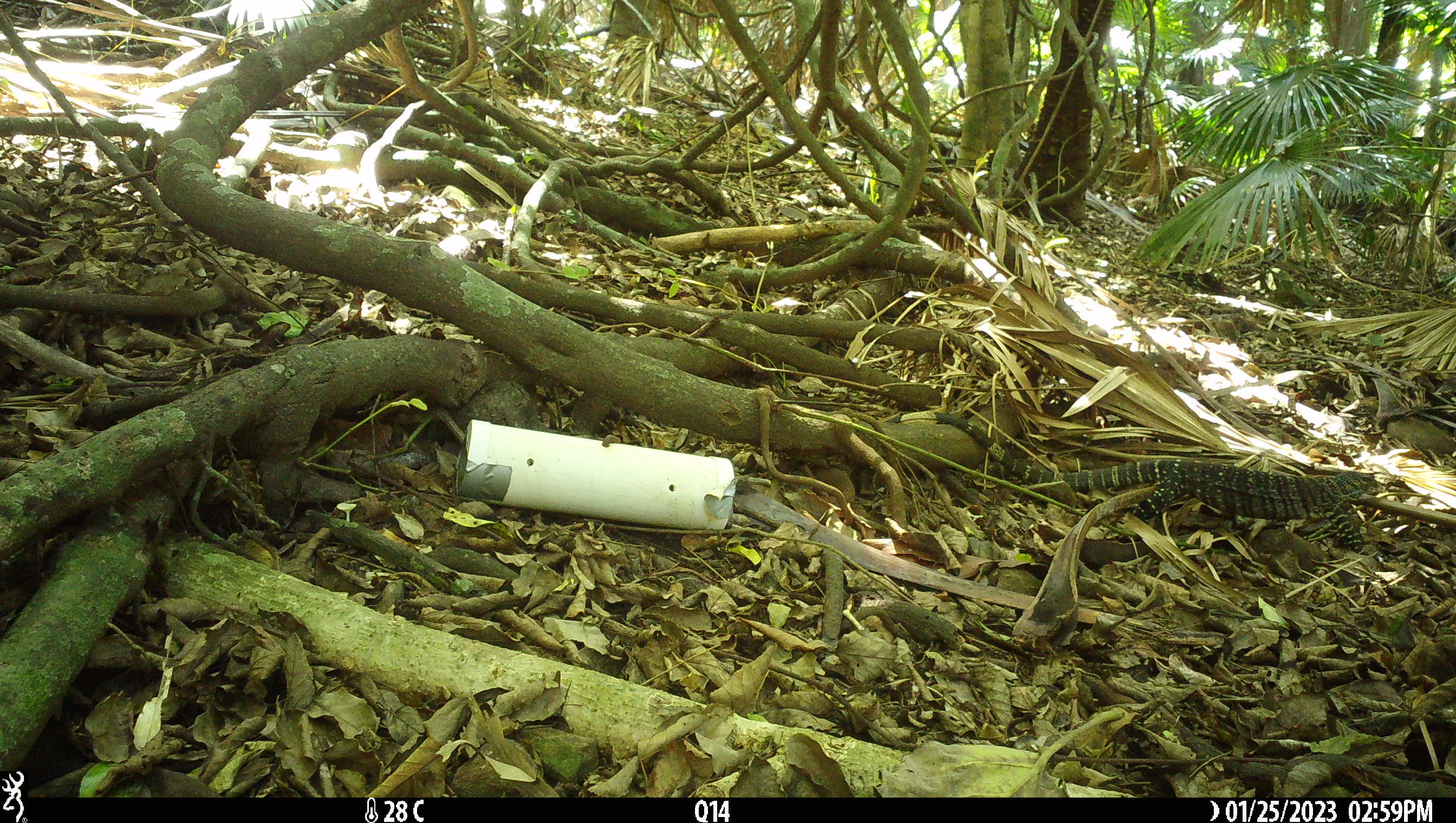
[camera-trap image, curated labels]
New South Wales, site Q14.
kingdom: Animalia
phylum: Chordata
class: Reptilia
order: Squamata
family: Varanidae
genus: Varanus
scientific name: Varanus varius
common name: lace monitor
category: goanna